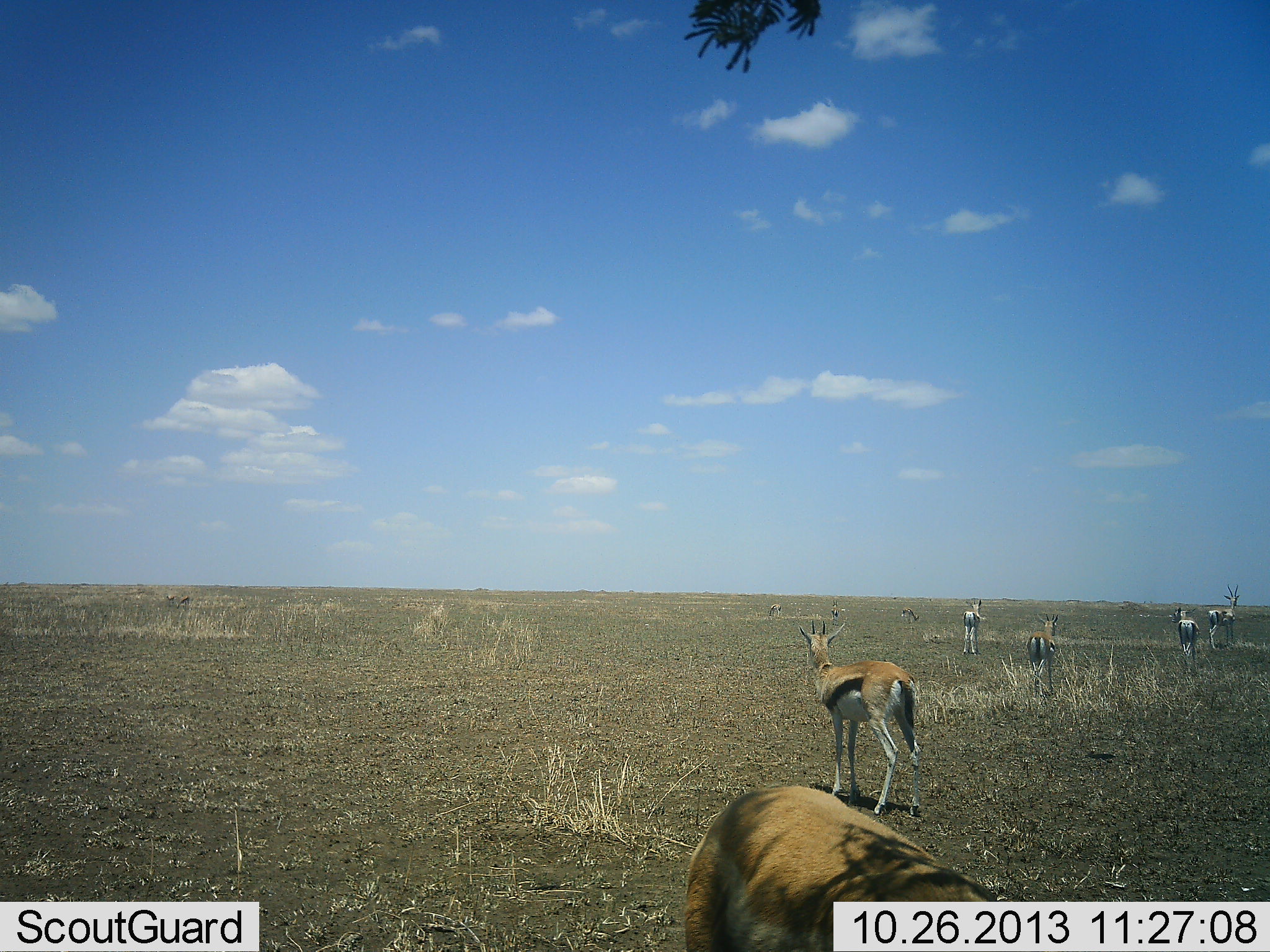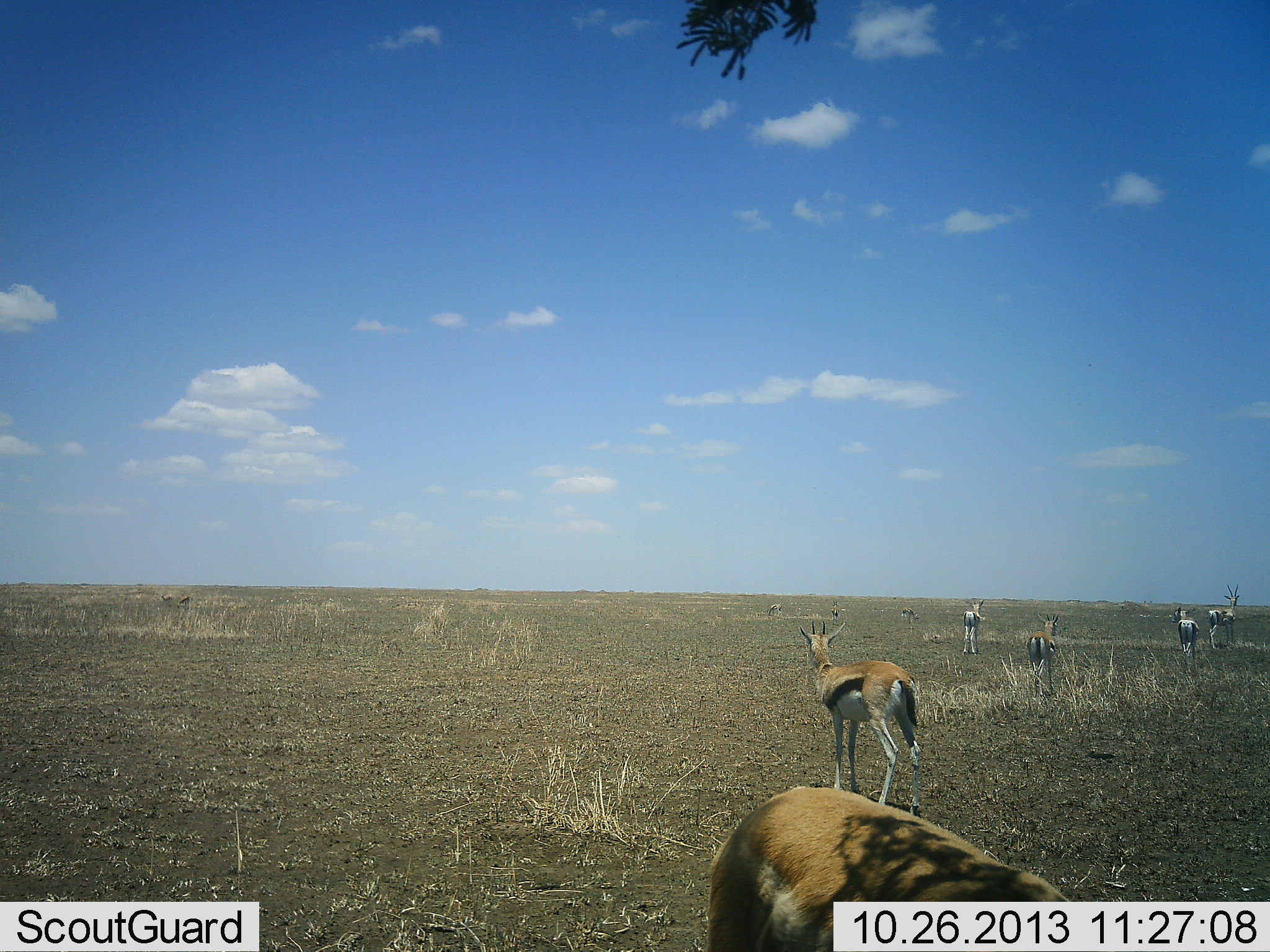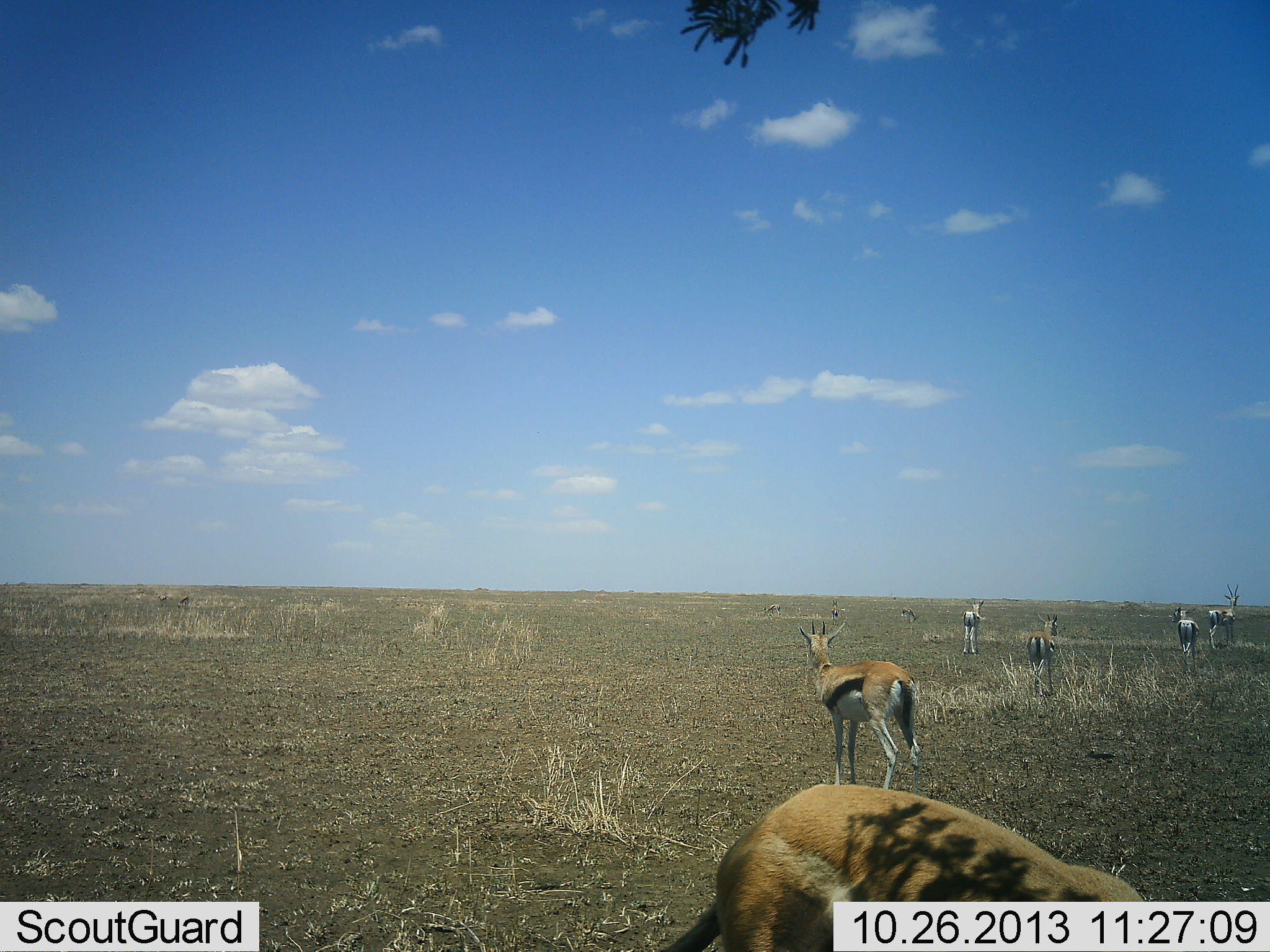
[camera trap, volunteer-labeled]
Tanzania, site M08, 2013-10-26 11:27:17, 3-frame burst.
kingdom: Animalia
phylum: Chordata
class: Mammalia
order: Artiodactyla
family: Bovidae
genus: Eudorcas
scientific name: Eudorcas thomsonii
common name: thomson's gazelle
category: gazellethomsons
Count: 9.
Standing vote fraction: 94%.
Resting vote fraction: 3%.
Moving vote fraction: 9%.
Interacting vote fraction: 0%.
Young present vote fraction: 0%.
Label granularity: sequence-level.